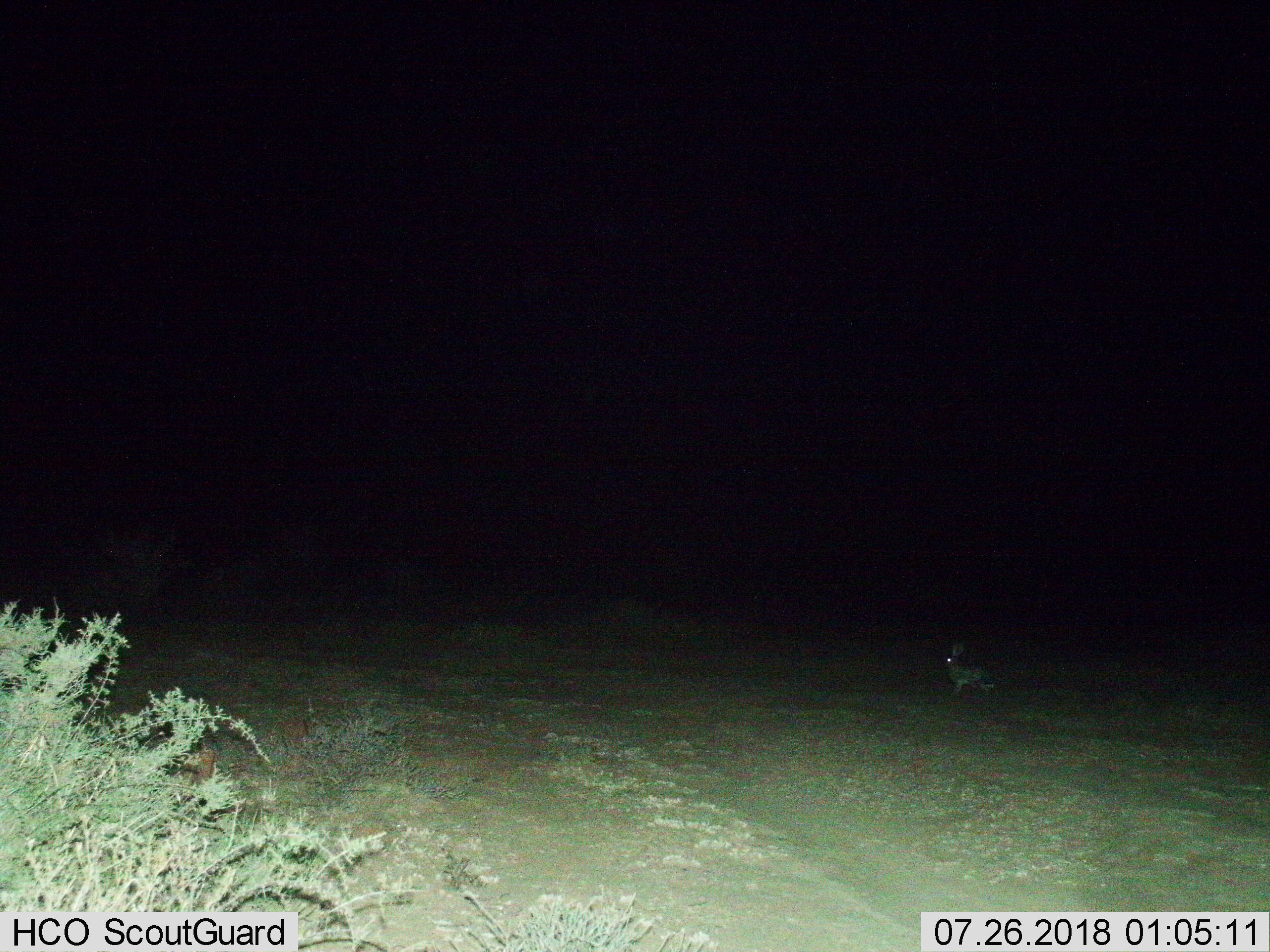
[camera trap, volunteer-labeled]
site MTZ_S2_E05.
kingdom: Animalia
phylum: Chordata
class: Mammalia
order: Lagomorpha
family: Leporidae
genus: Lepus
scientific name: Lepus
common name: hare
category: hareunknown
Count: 1.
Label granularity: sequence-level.